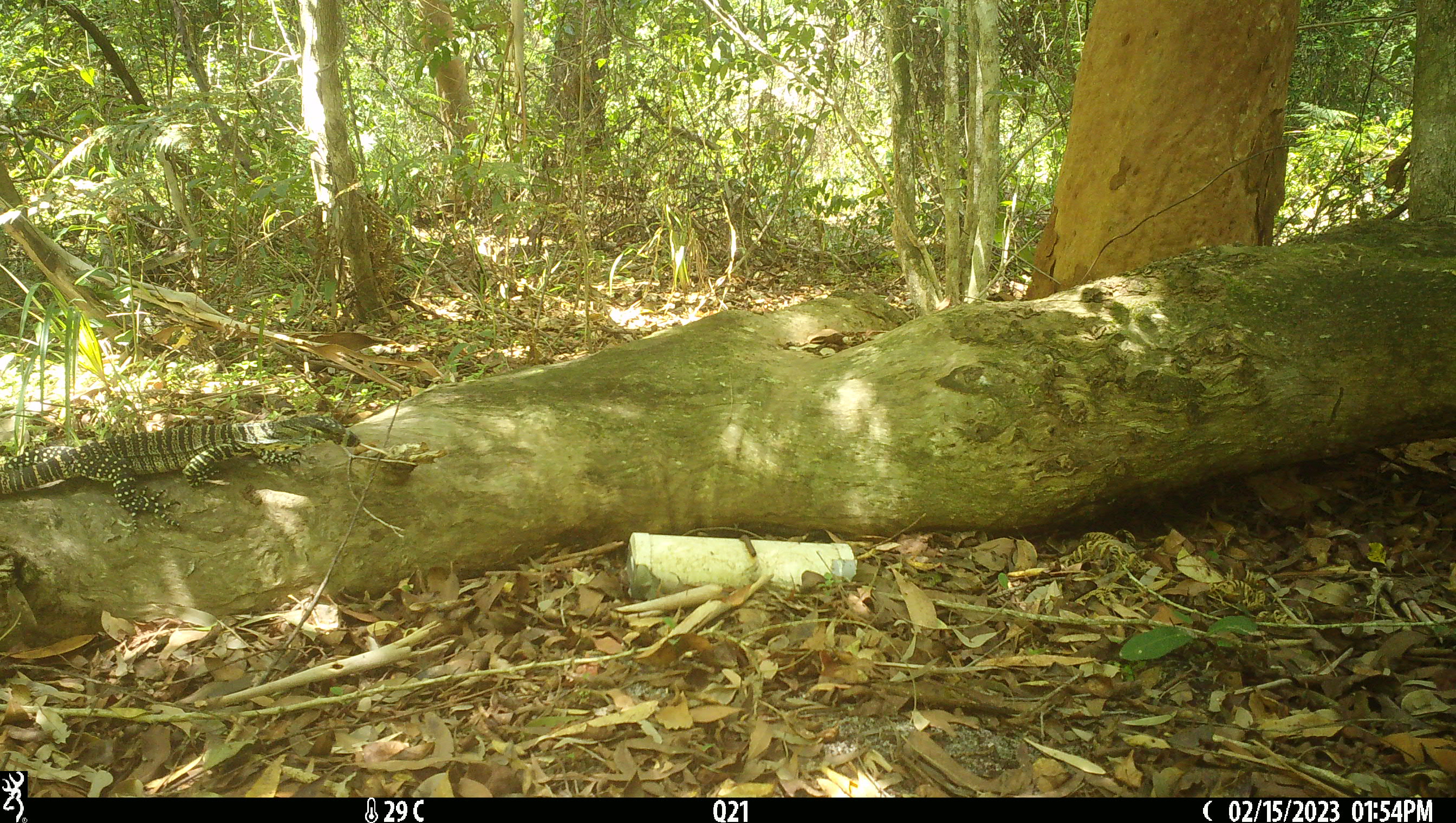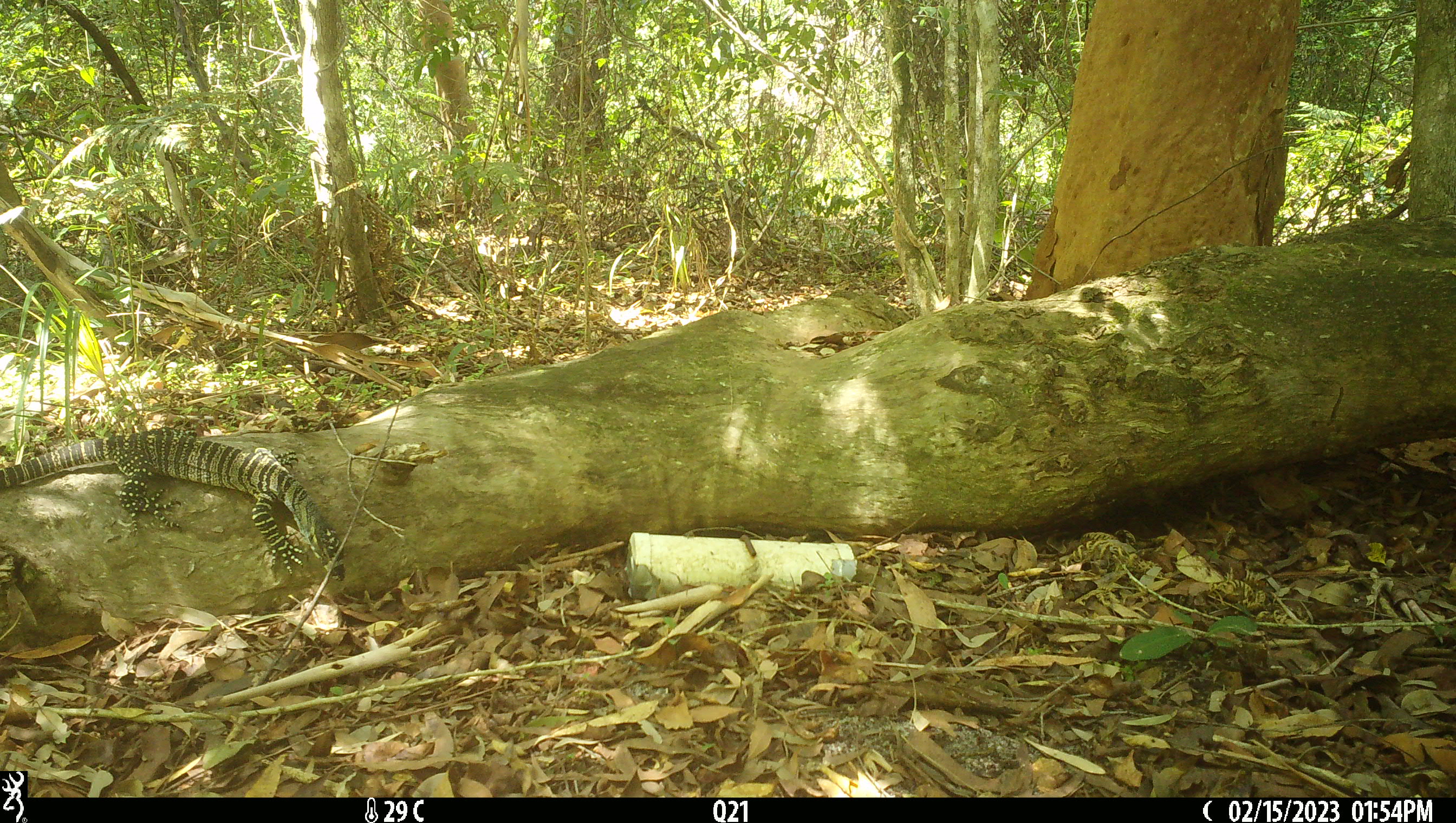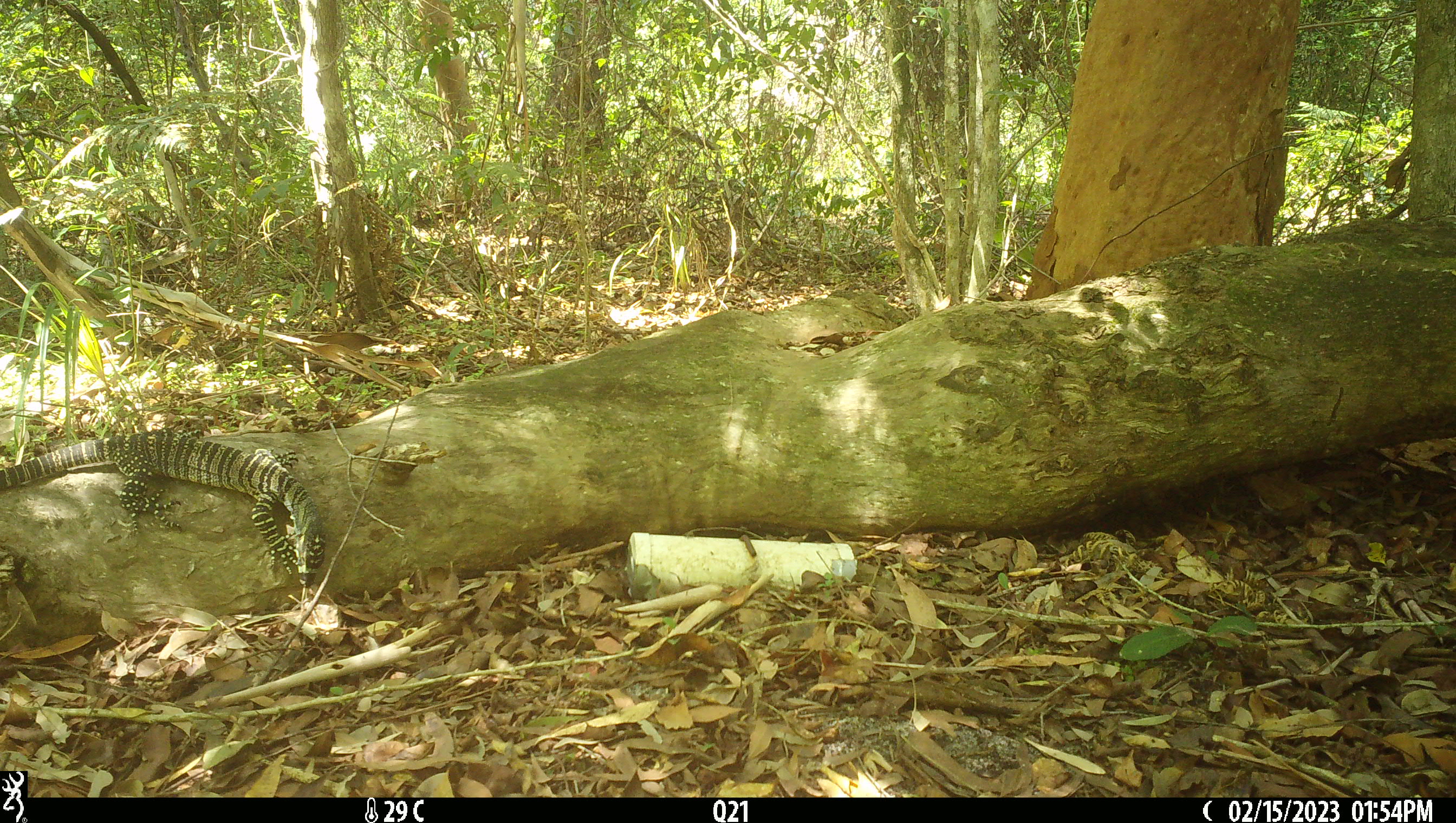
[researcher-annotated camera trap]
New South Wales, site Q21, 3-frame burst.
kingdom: Animalia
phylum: Chordata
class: Reptilia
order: Squamata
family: Varanidae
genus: Varanus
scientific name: Varanus varius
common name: lace monitor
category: goanna